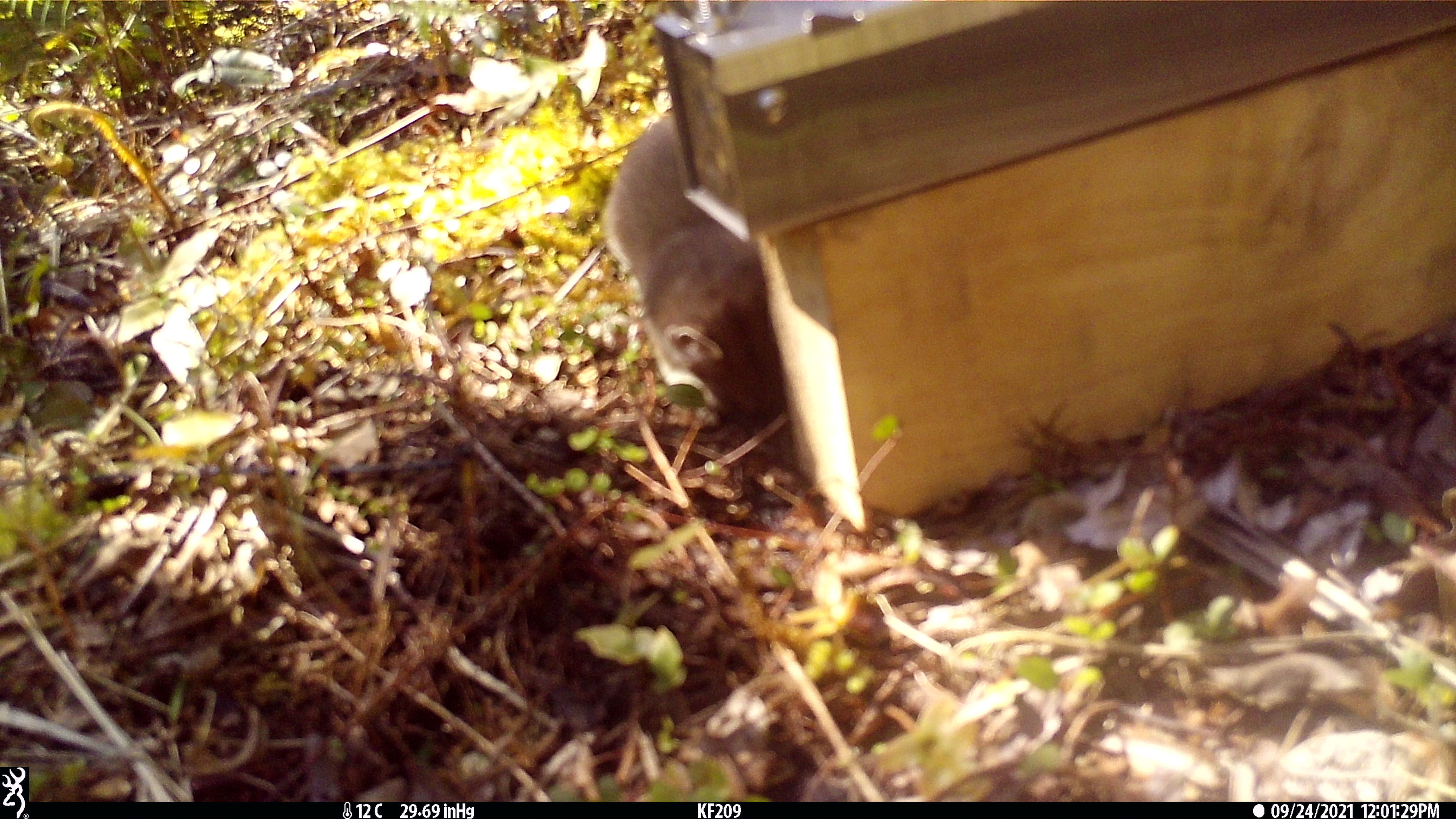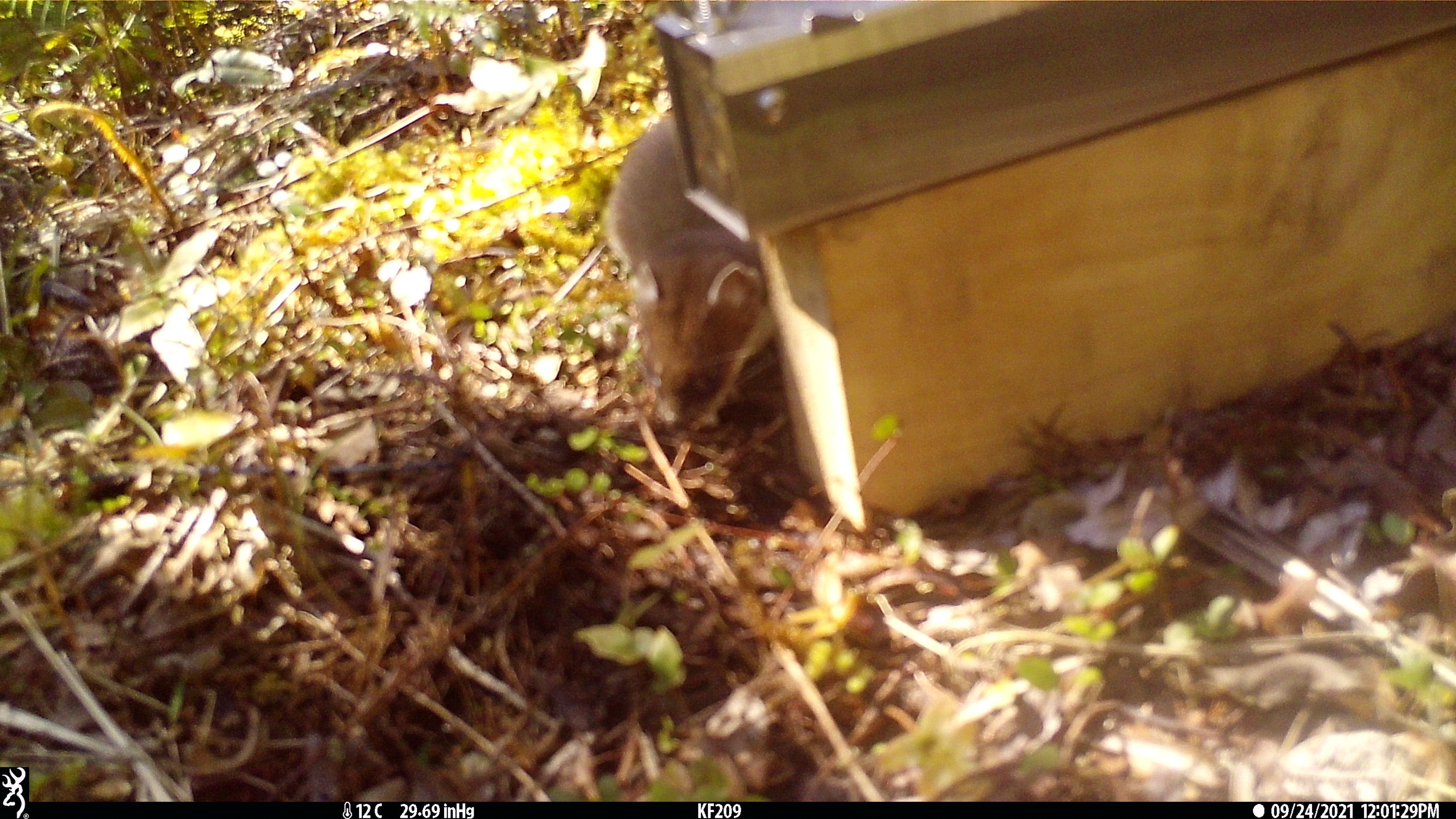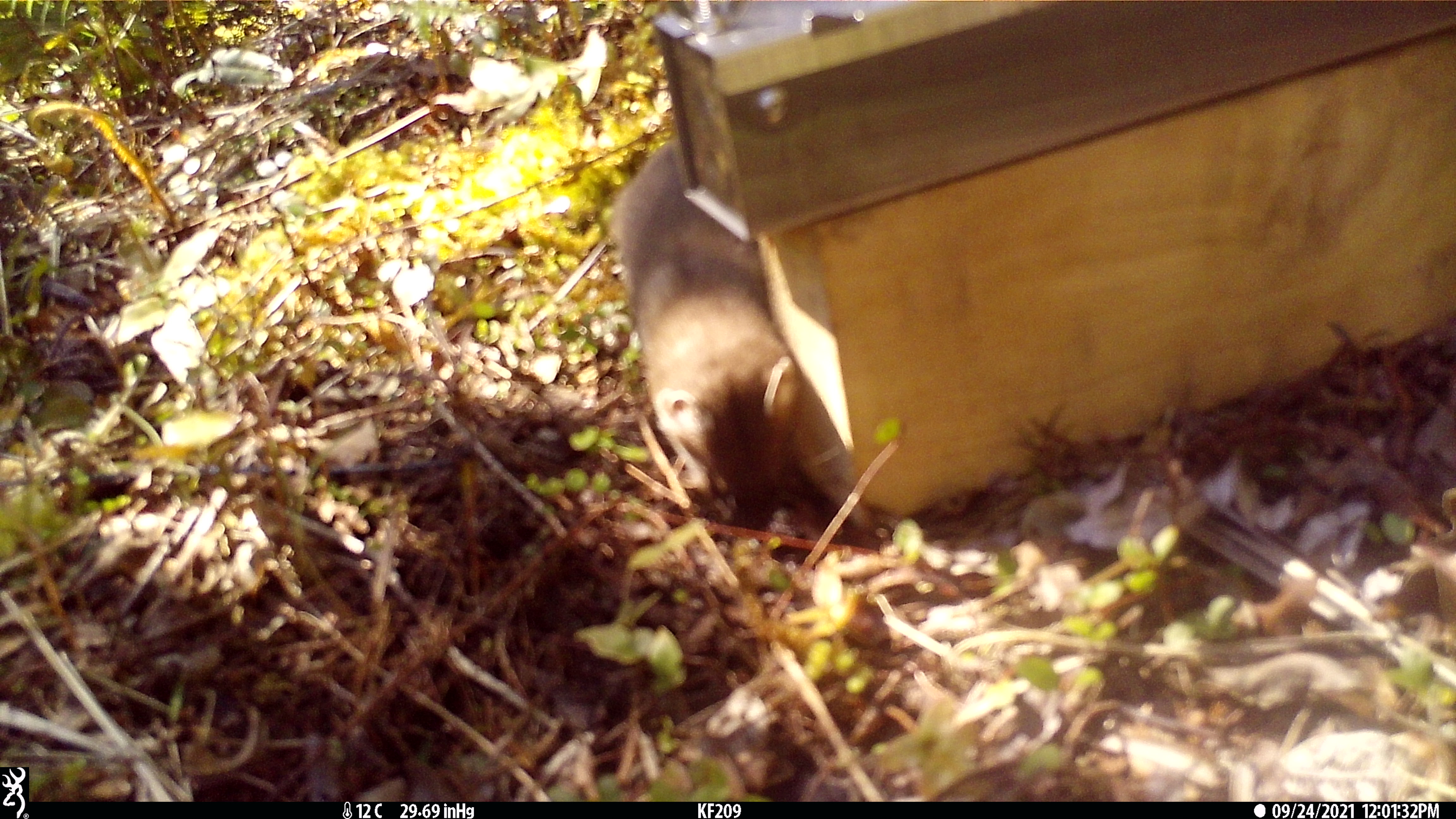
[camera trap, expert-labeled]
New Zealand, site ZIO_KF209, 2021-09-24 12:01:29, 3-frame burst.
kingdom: Animalia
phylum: Chordata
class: Mammalia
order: Carnivora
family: Mustelidae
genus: Mustela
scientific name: Mustela erminea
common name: stoat